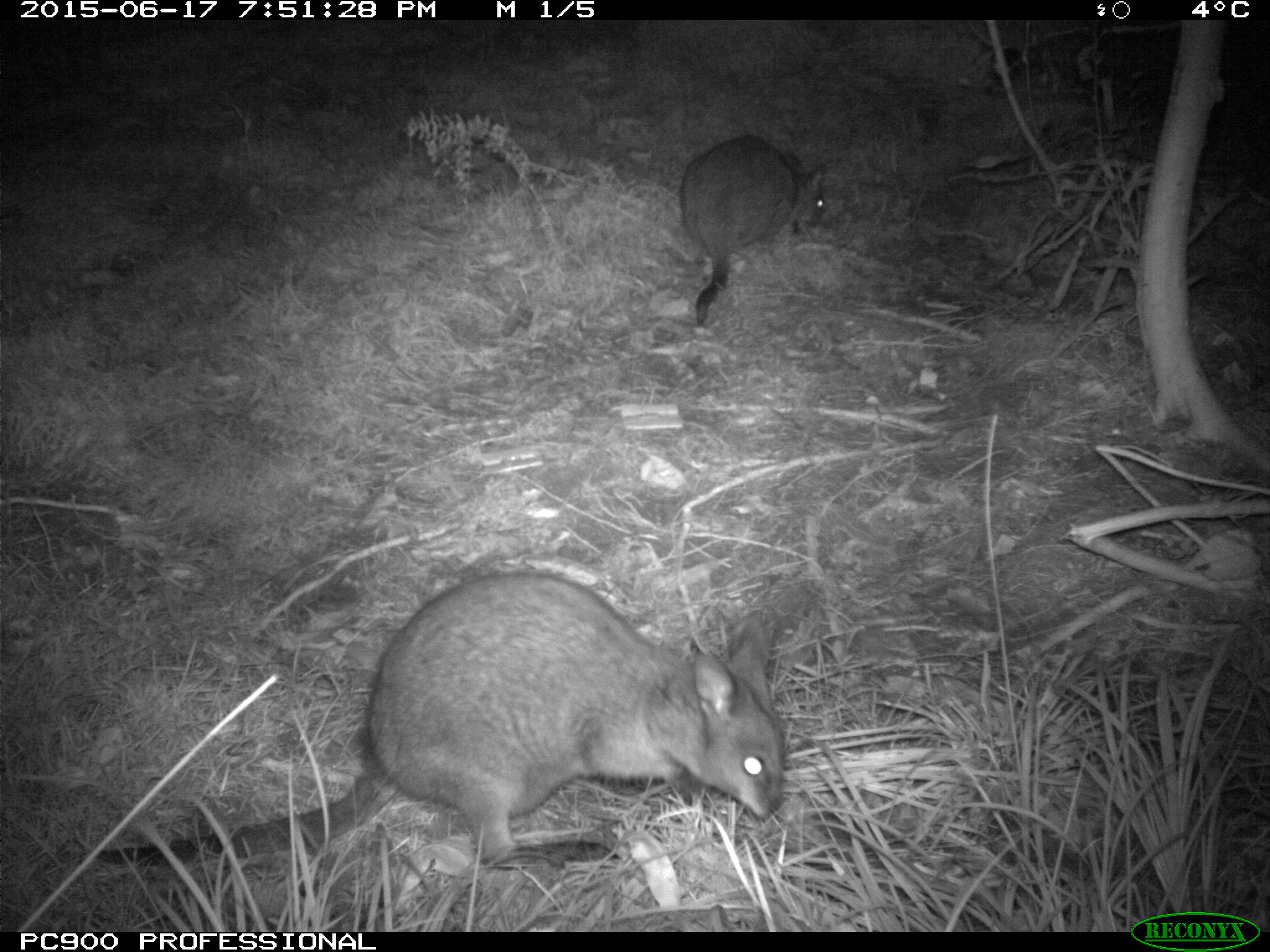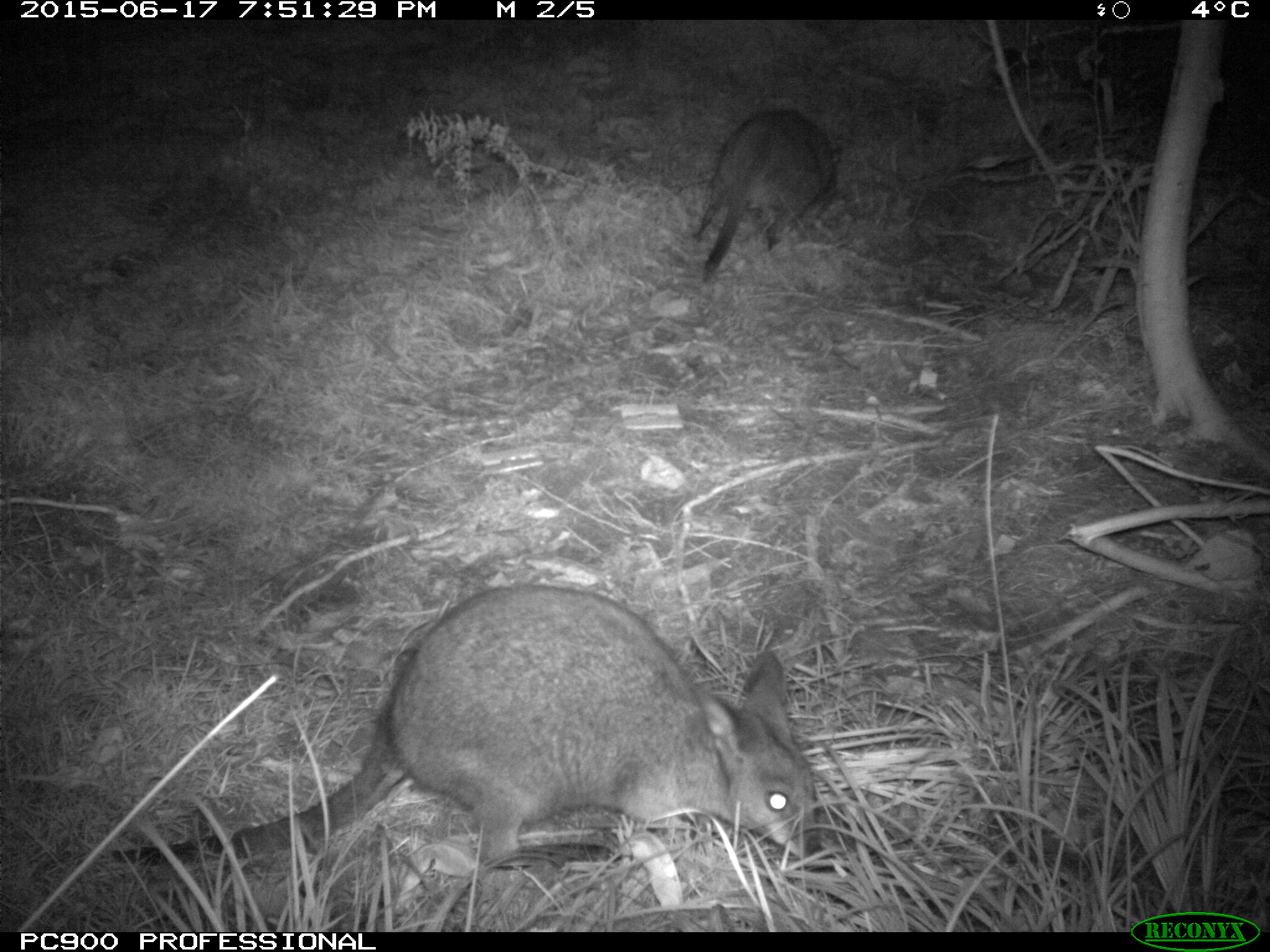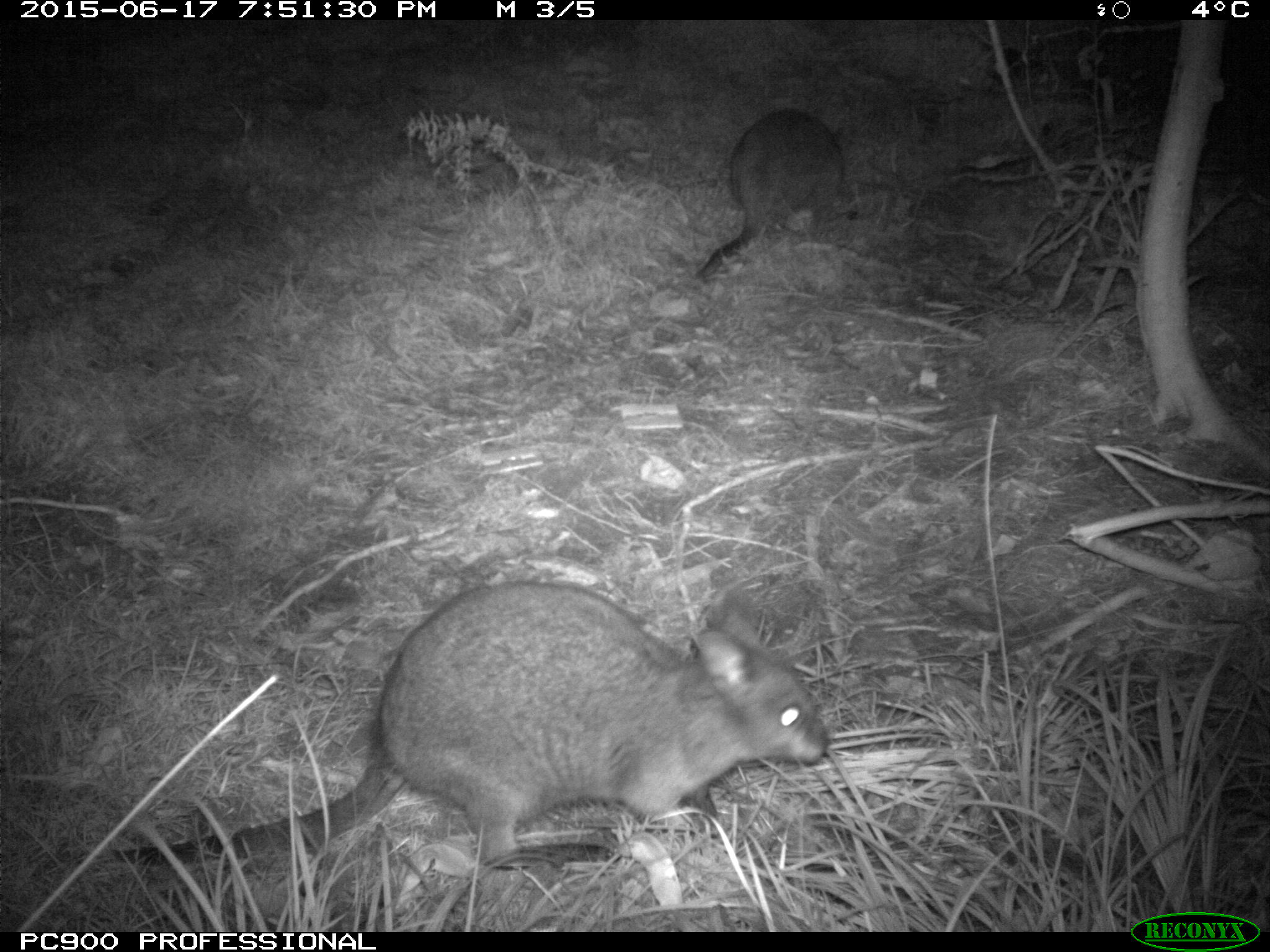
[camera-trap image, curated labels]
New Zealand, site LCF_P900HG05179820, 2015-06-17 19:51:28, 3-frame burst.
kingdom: Animalia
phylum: Chordata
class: Mammalia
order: Diprotodontia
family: Macropodidae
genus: Notamacropus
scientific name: Notamacropus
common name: wallaby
Wallaby (Notamacropus).